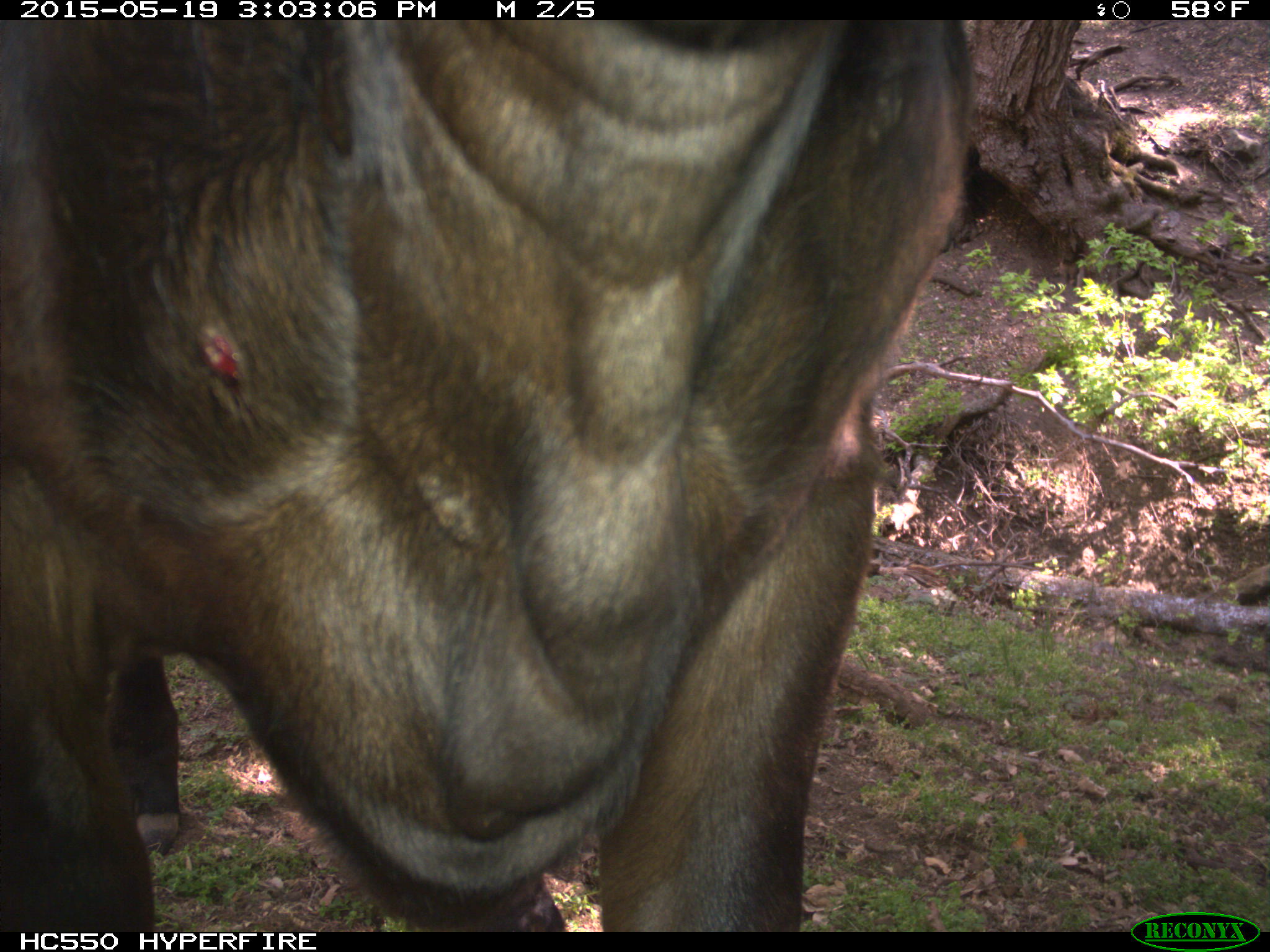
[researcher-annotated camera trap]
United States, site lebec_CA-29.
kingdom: Animalia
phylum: Chordata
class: Mammalia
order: Artiodactyla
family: Bovidae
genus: Bos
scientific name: Bos taurus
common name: domestic cow